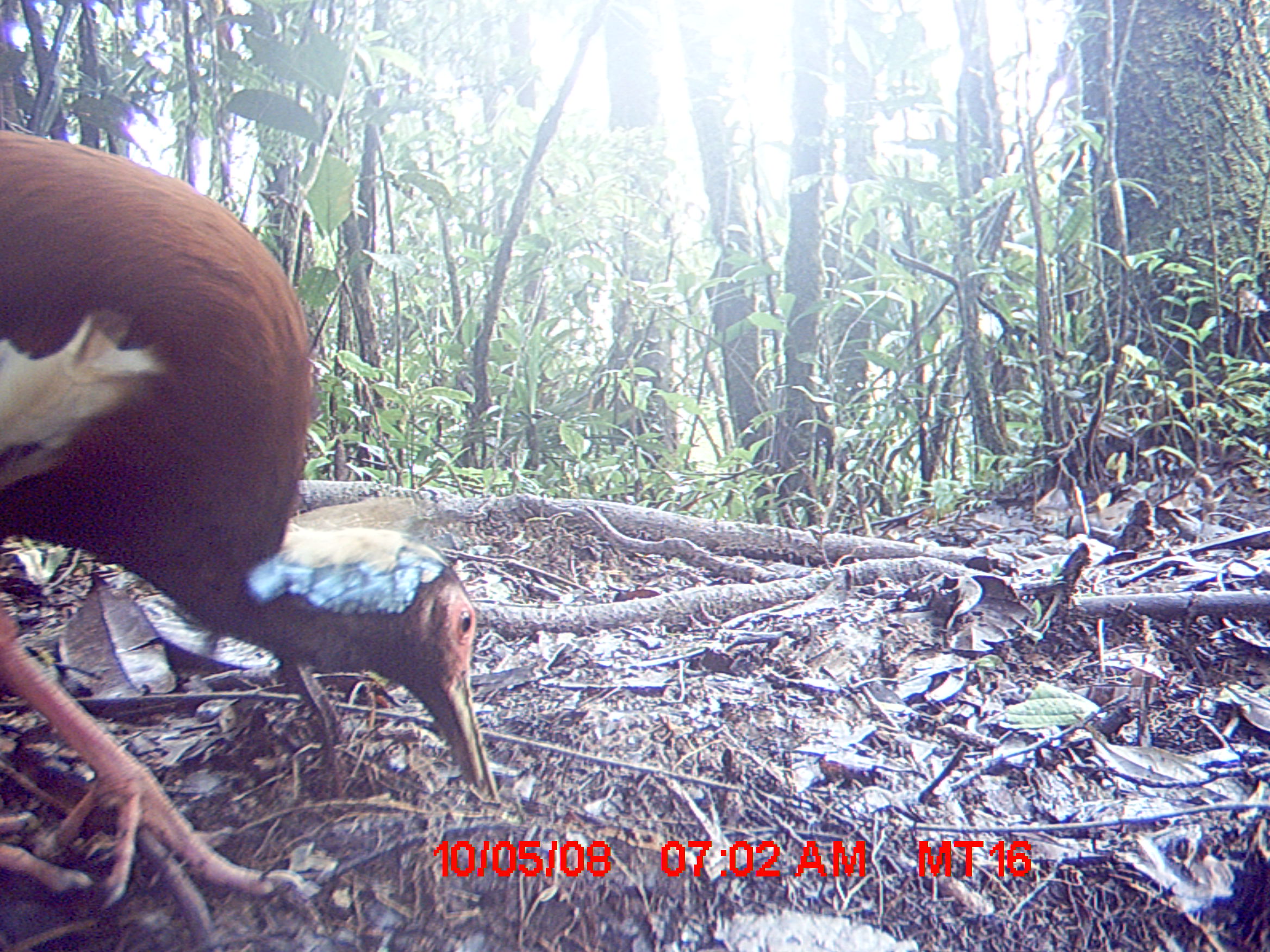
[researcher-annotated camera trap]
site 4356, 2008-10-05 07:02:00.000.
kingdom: Animalia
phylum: Chordata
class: Aves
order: Pelecaniformes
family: Threskiornithidae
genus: Lophotibis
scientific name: Lophotibis cristata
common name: madagascan ibis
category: lophotibis cristataa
Lophotibis cristataa (madagascan ibis) (Lophotibis cristata), count 2.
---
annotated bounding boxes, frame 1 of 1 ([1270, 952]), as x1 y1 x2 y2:
lophotibis cristataa: 1 119 501 910